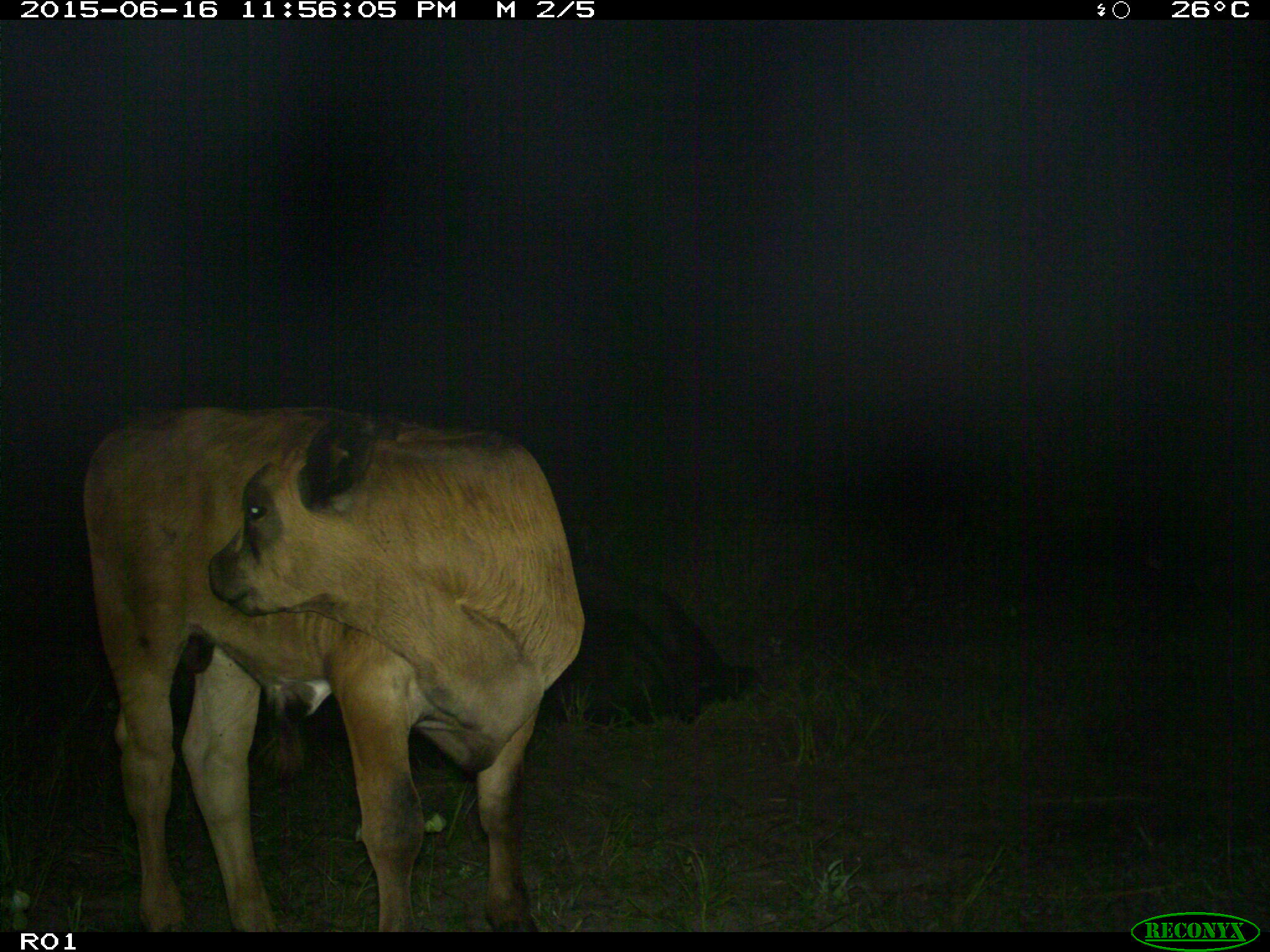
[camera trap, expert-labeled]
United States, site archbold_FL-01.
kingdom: Animalia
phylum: Chordata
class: Mammalia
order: Artiodactyla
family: Bovidae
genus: Bos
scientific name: Bos taurus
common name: domestic cow